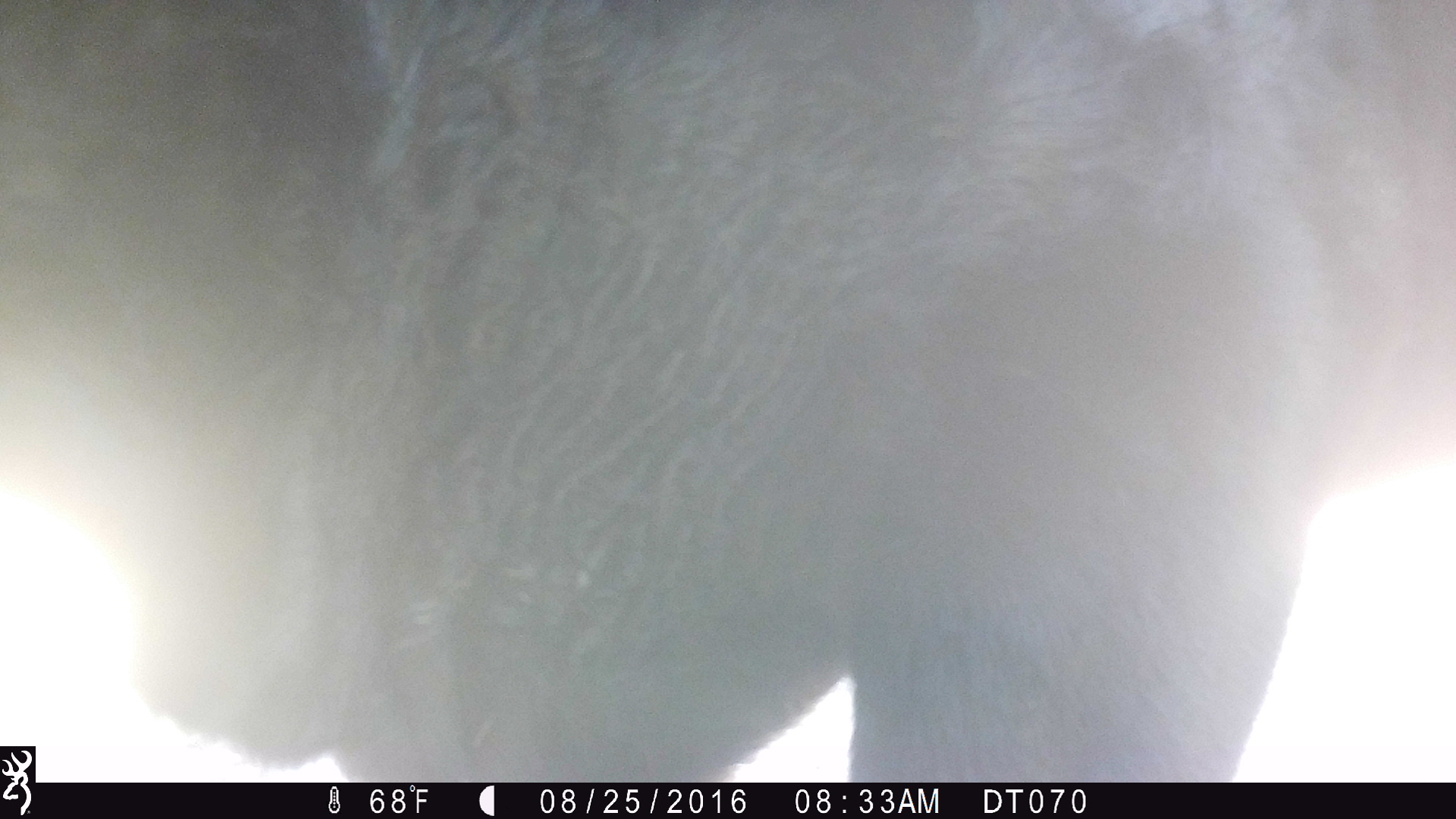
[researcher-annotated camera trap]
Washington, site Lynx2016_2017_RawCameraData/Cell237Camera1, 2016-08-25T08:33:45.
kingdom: Animalia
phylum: Chordata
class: Mammalia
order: Artiodactyla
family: Bovidae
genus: Bos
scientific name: Bos taurus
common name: domestic cattle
Domestic cattle (Bos taurus). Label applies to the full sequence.